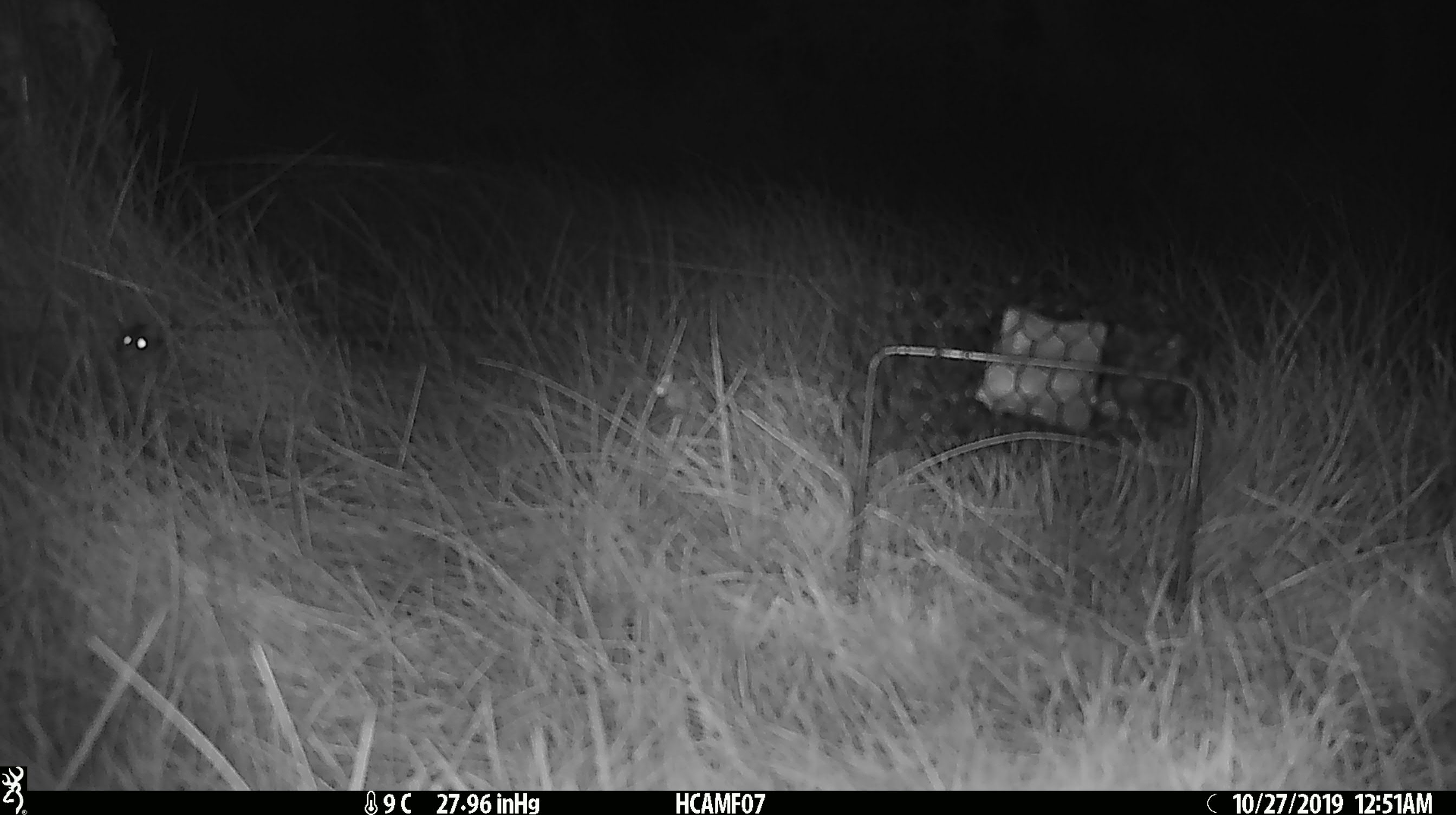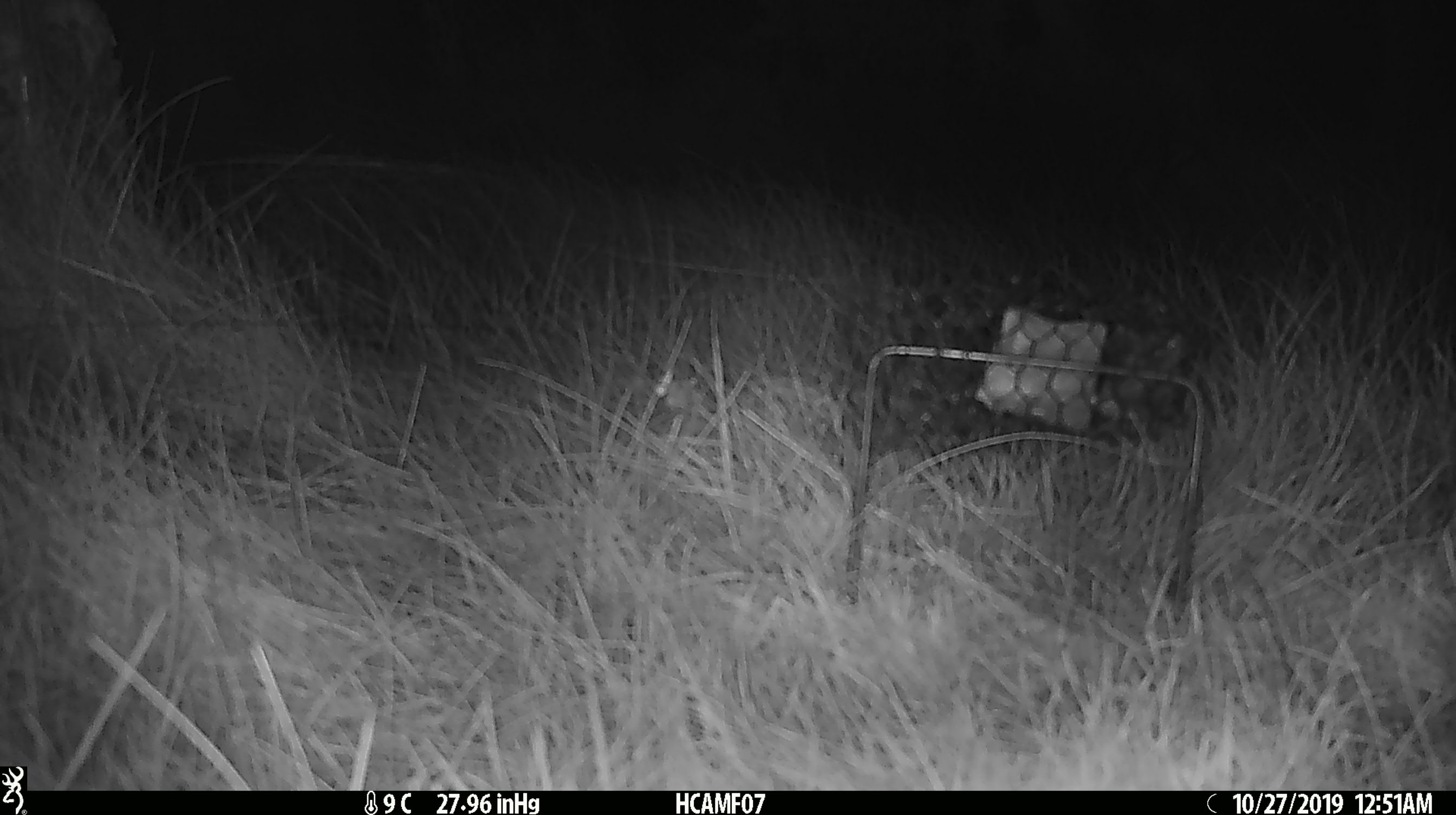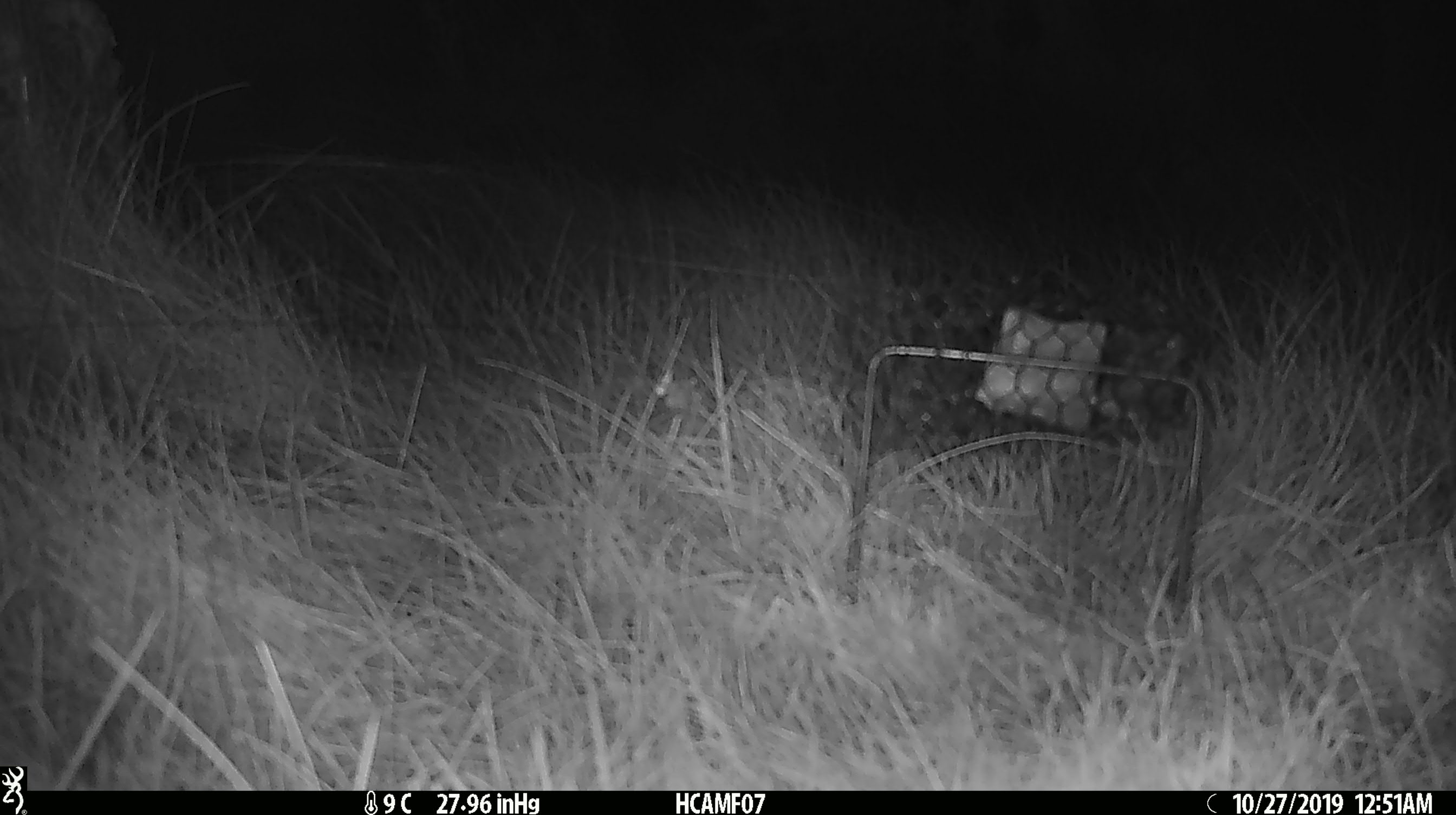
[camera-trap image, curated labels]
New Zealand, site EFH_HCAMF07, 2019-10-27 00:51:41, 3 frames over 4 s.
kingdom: Animalia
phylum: Chordata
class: Mammalia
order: Rodentia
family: Muridae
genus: Mus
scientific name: Mus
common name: mouse